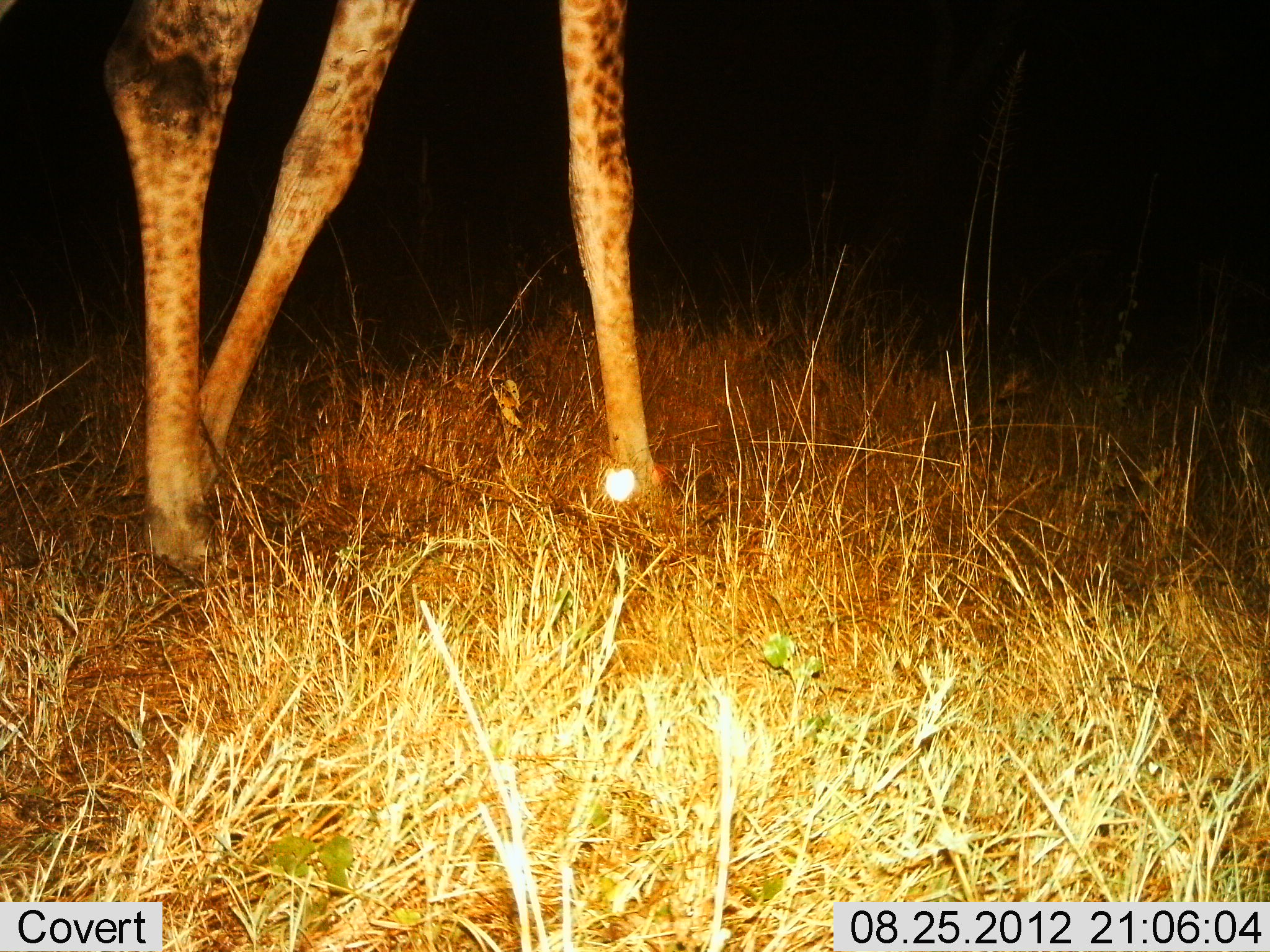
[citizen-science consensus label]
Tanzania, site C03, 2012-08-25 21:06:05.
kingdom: Animalia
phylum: Chordata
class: Mammalia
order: Artiodactyla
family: Giraffidae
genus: Giraffa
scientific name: Giraffa camelopardalis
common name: giraffe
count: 1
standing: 40%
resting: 0%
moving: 60%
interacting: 0%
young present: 0%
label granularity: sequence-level